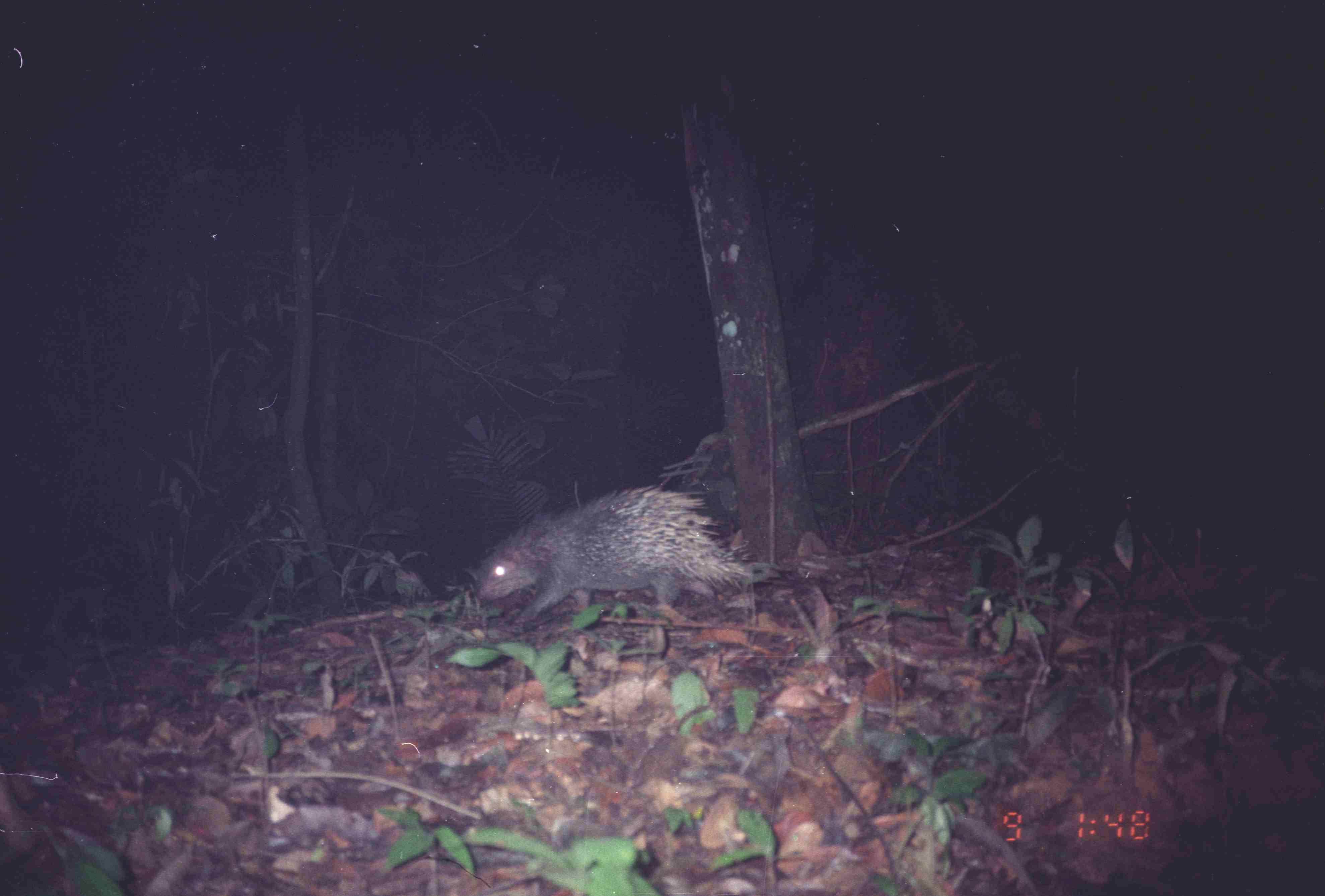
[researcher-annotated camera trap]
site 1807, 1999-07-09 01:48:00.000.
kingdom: Animalia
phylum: Chordata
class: Mammalia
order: Rodentia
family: Hystricidae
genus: Hystrix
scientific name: Hystrix brachyura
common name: east asian porcupine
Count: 1.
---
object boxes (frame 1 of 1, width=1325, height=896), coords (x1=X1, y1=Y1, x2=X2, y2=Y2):
hystrix brachyura: (x1=471, y1=480, x2=751, y2=632)